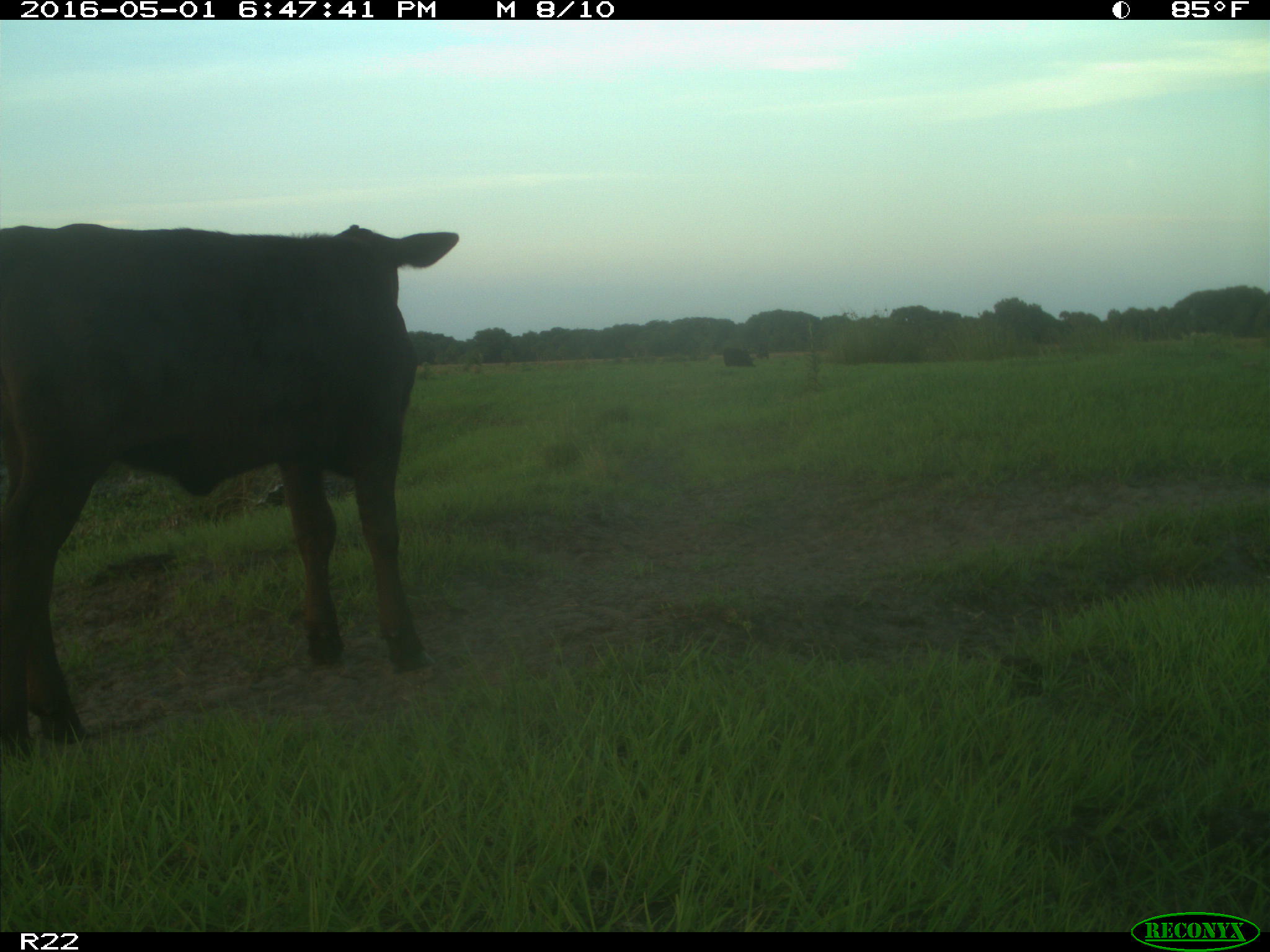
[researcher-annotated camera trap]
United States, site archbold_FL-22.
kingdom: Animalia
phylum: Chordata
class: Mammalia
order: Artiodactyla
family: Bovidae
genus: Bos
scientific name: Bos taurus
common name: domestic cow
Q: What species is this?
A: Bos taurus (domestic cow).